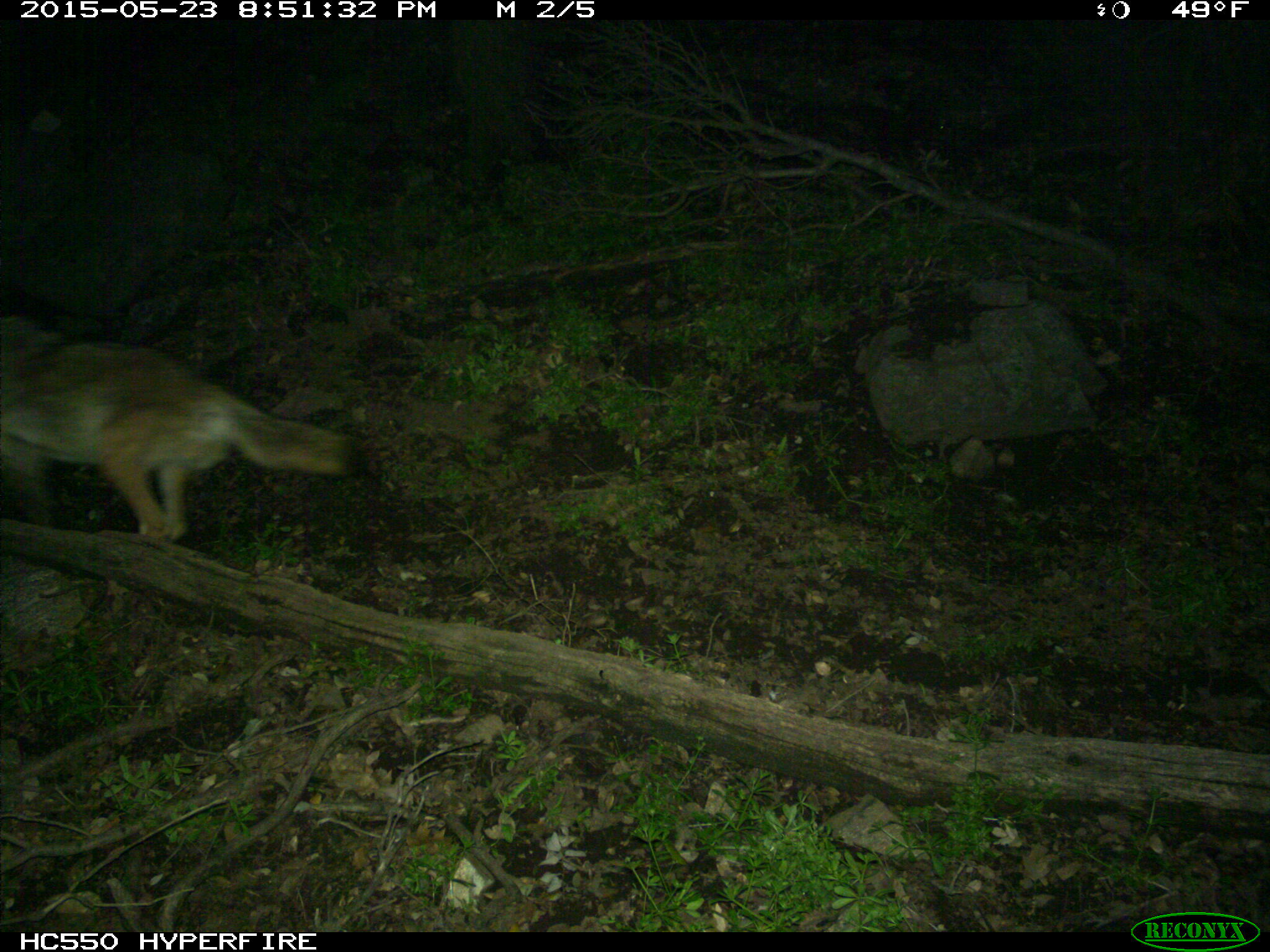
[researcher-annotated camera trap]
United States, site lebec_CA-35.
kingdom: Animalia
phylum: Chordata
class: Mammalia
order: Carnivora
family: Canidae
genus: Canis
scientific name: Canis latrans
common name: coyote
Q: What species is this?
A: Canis latrans (coyote).